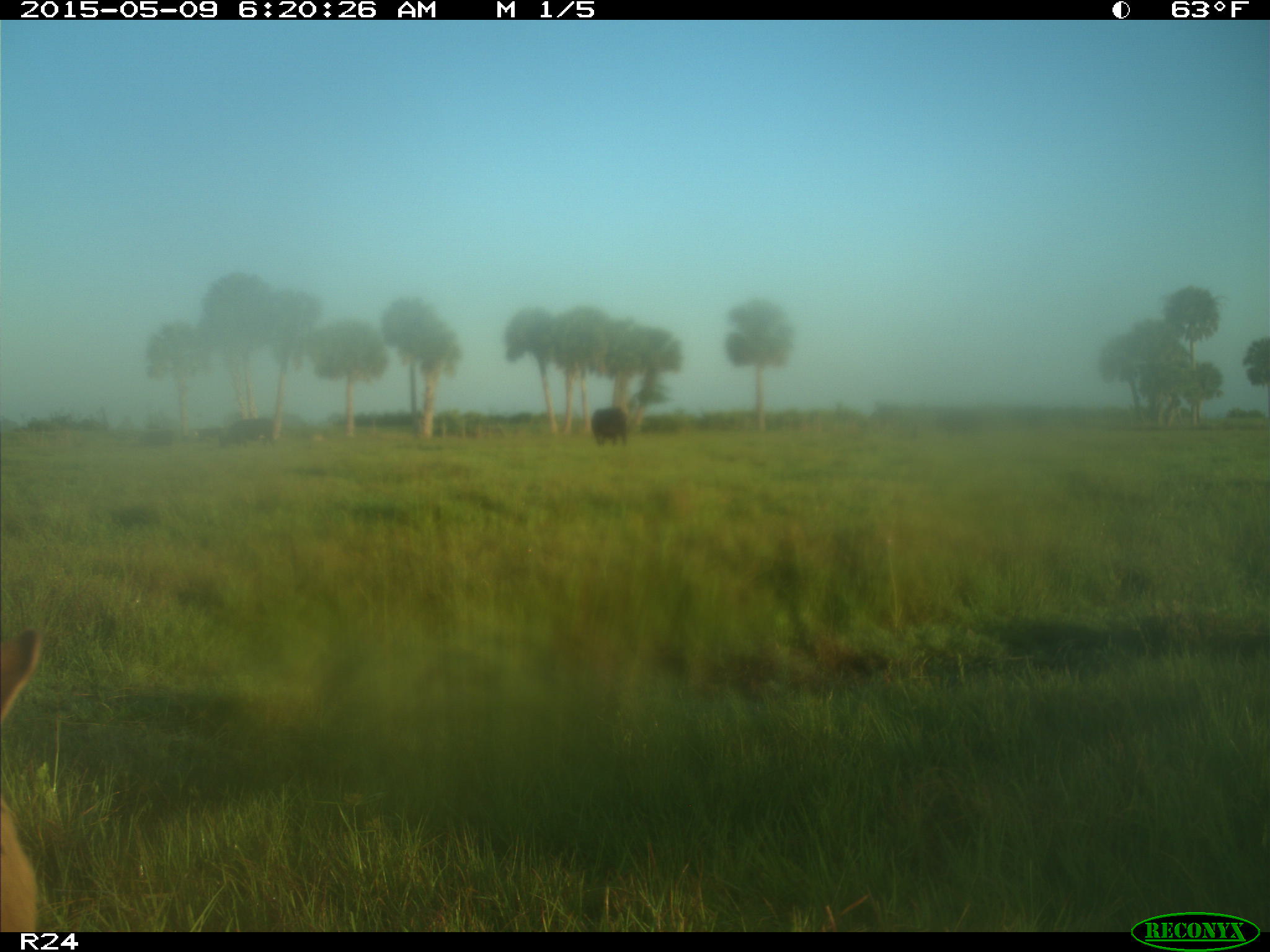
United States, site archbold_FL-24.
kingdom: Animalia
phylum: Chordata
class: Mammalia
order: Artiodactyla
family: Bovidae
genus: Bos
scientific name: Bos taurus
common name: domestic cow